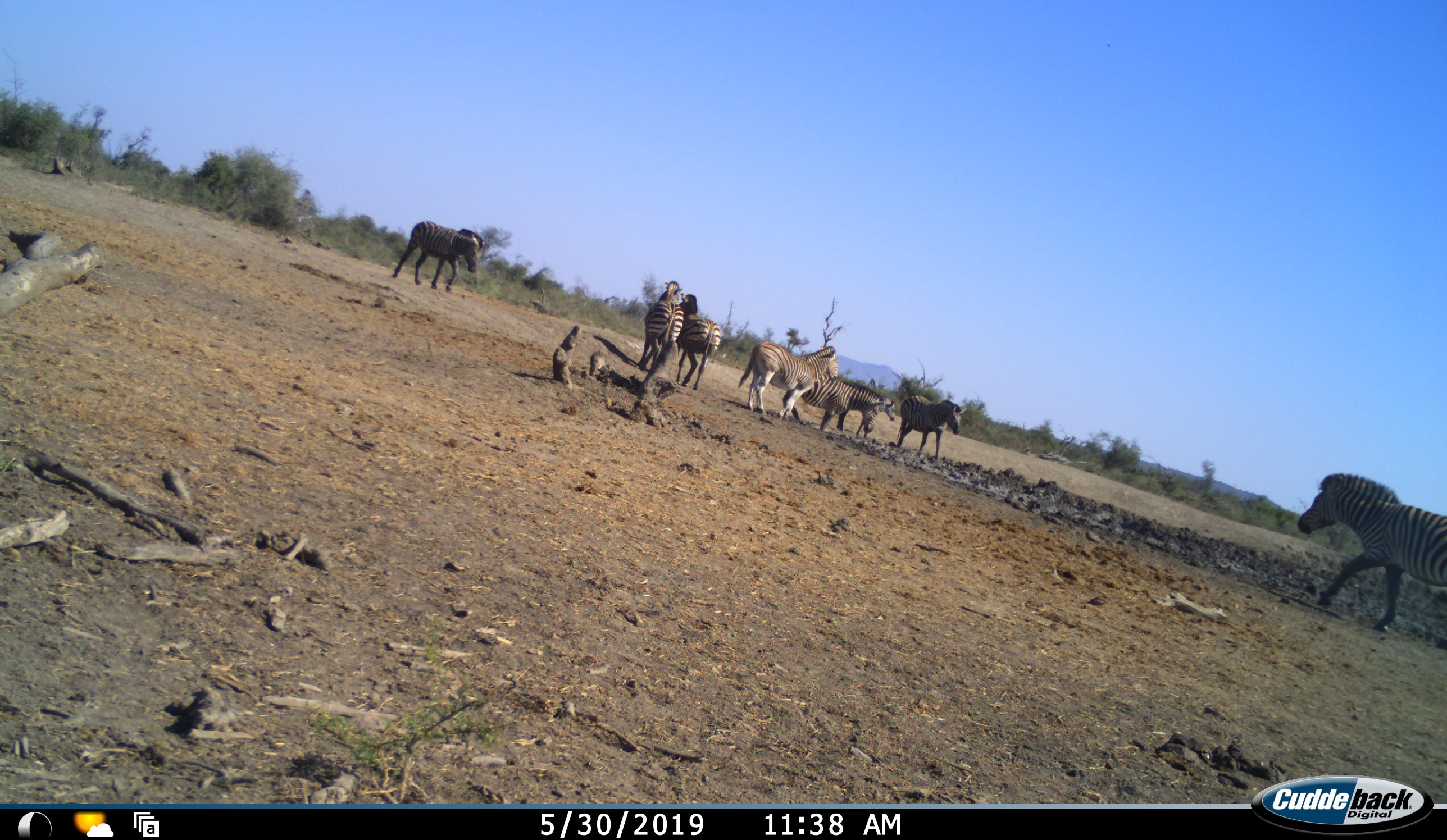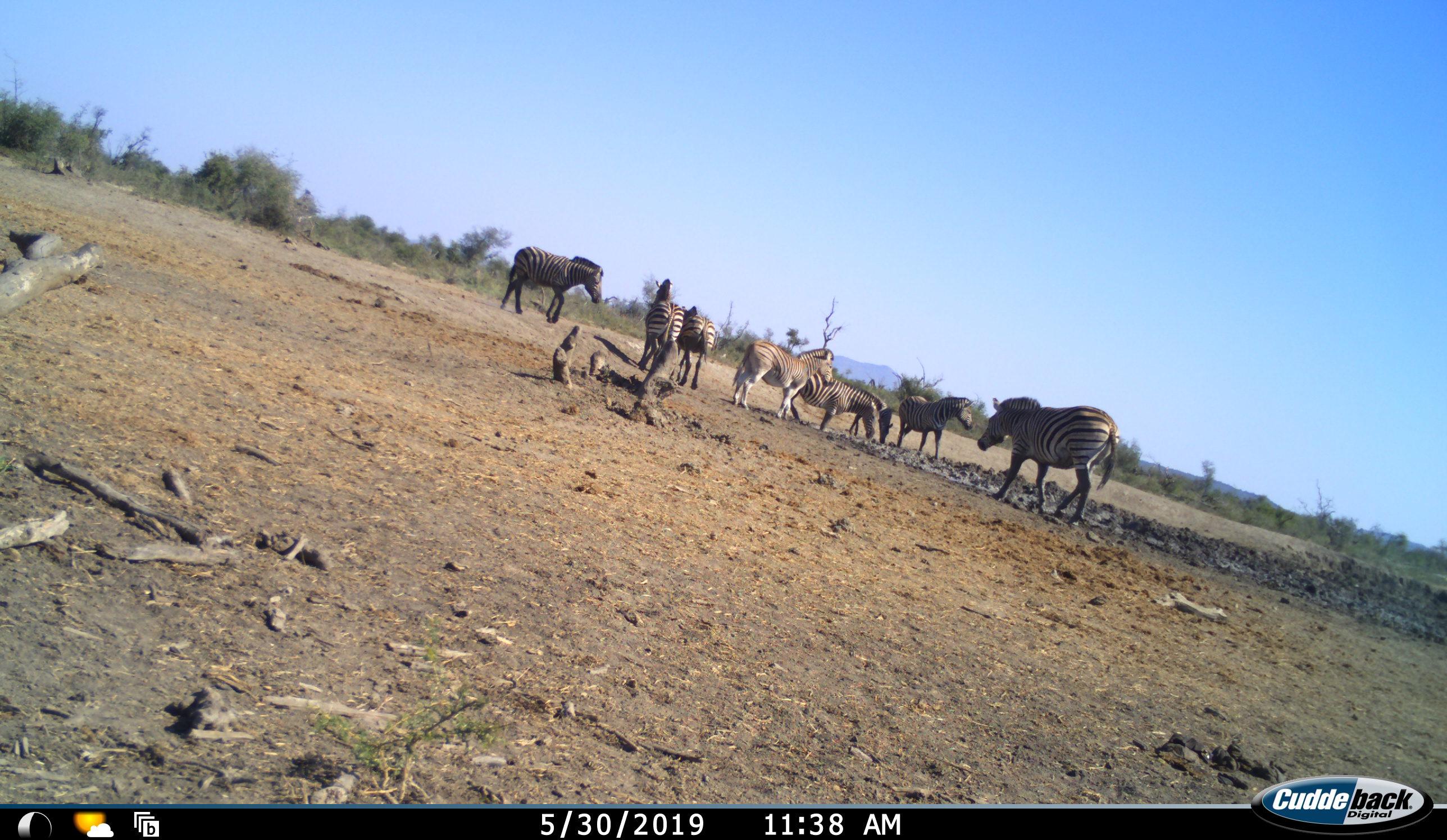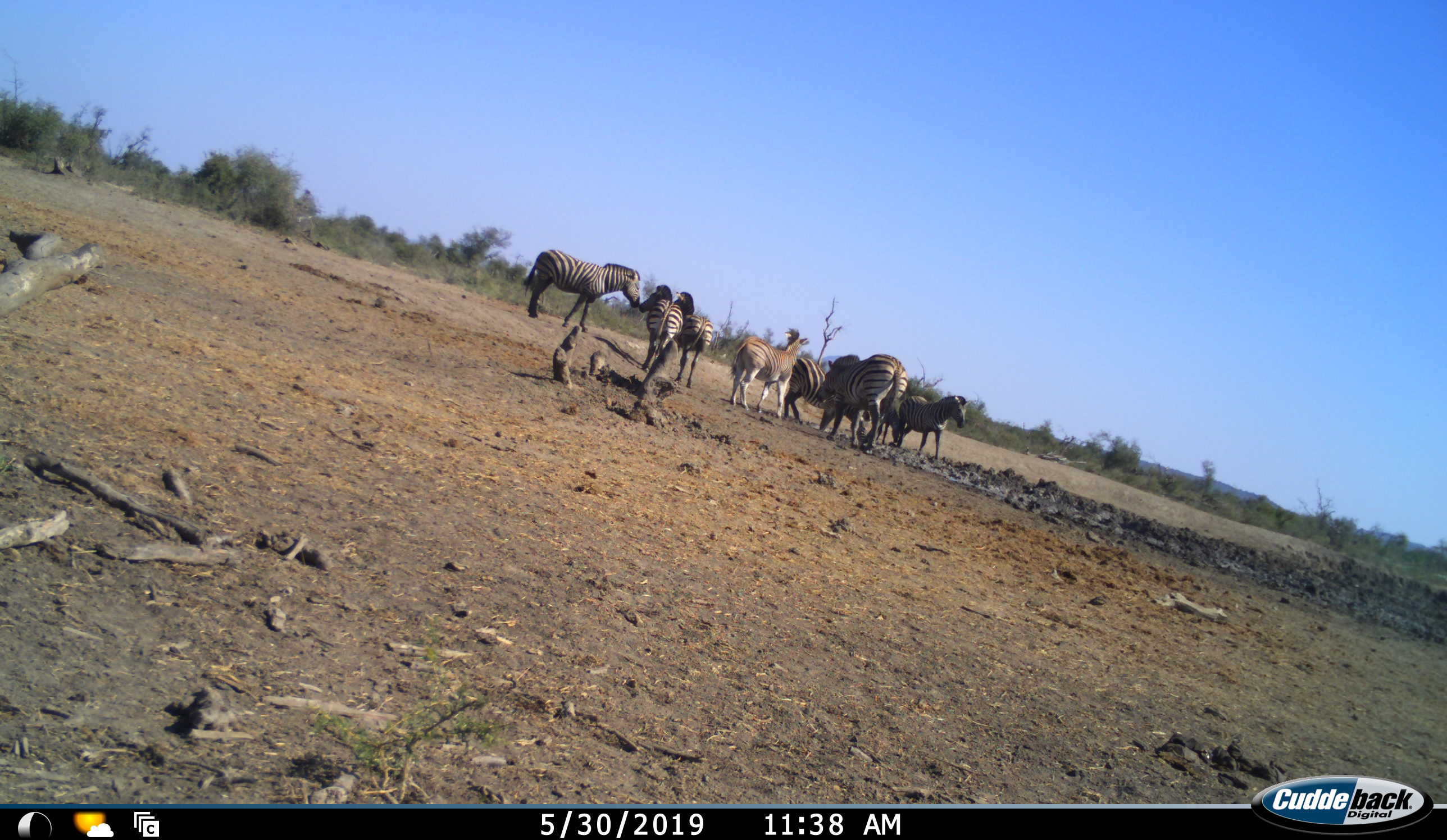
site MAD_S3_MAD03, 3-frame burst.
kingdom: Animalia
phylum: Chordata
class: Mammalia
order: Perissodactyla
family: Equidae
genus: Equus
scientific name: Equus quagga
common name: plains zebra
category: zebraplains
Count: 8.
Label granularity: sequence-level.